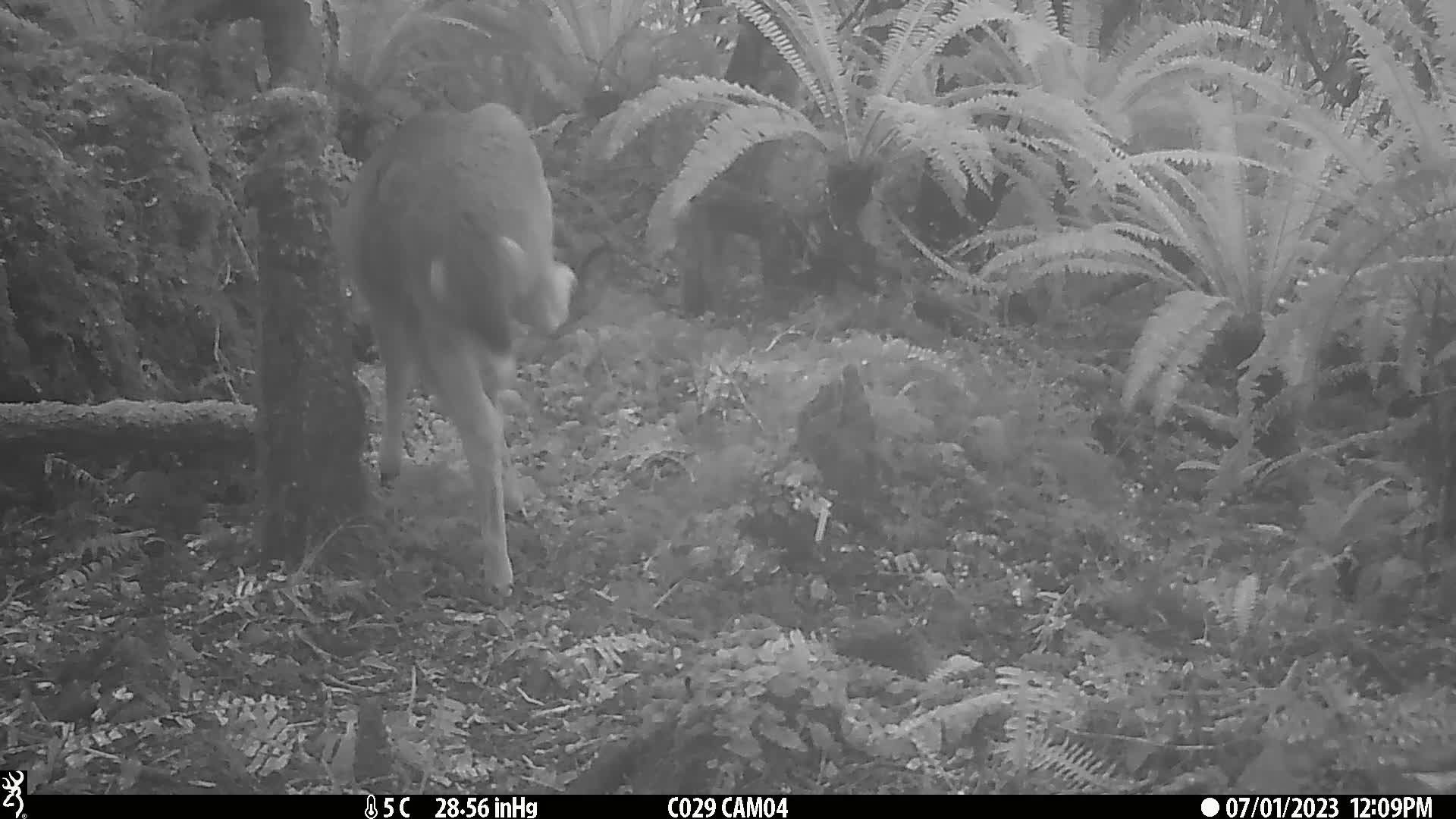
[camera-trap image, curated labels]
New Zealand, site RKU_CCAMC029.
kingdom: Animalia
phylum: Chordata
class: Mammalia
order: Artiodactyla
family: Cervidae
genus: Odocoileus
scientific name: Odocoileus virginianus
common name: white-tailed deer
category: white tailed deer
White tailed deer (white-tailed deer) (Odocoileus virginianus).